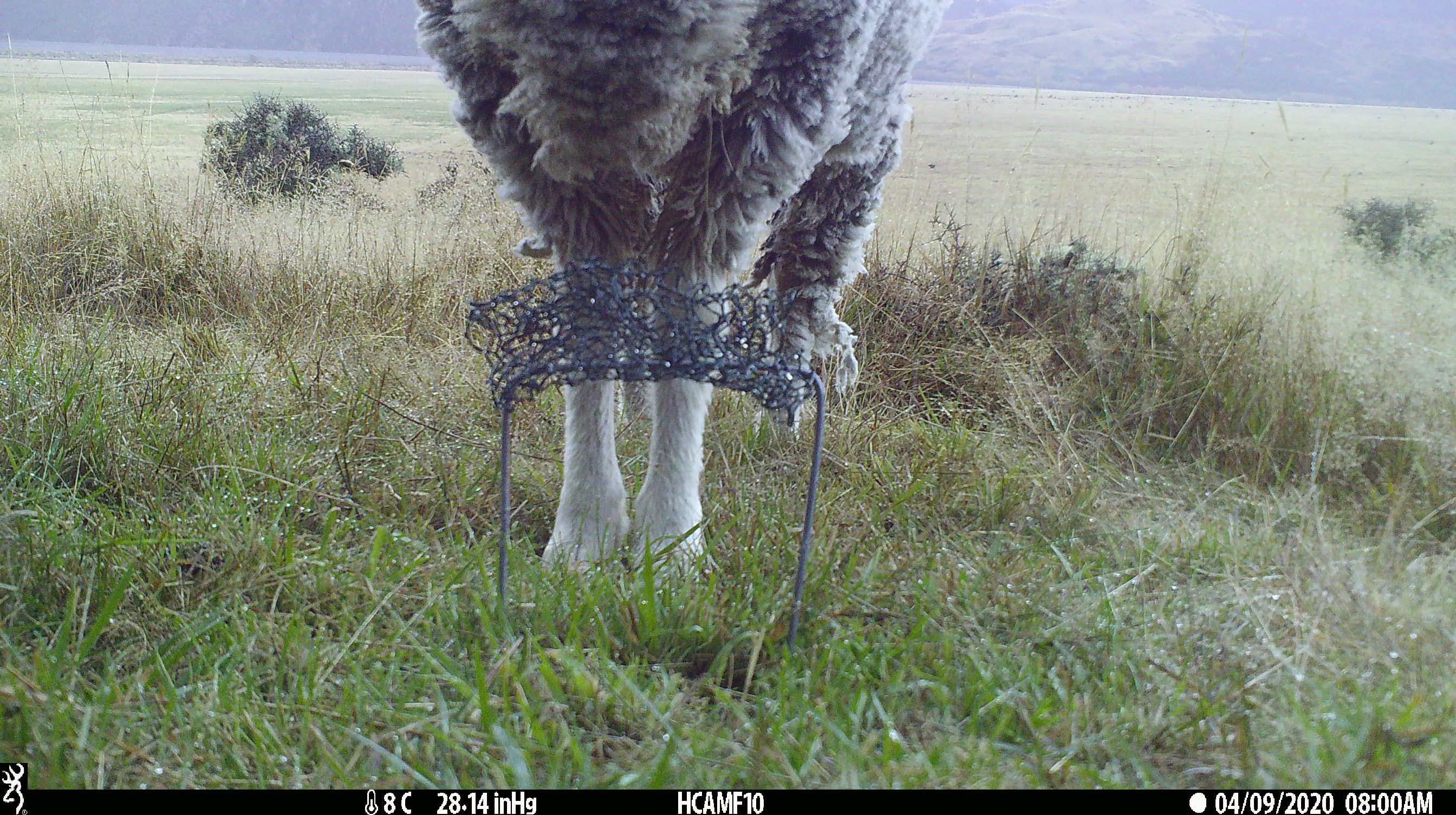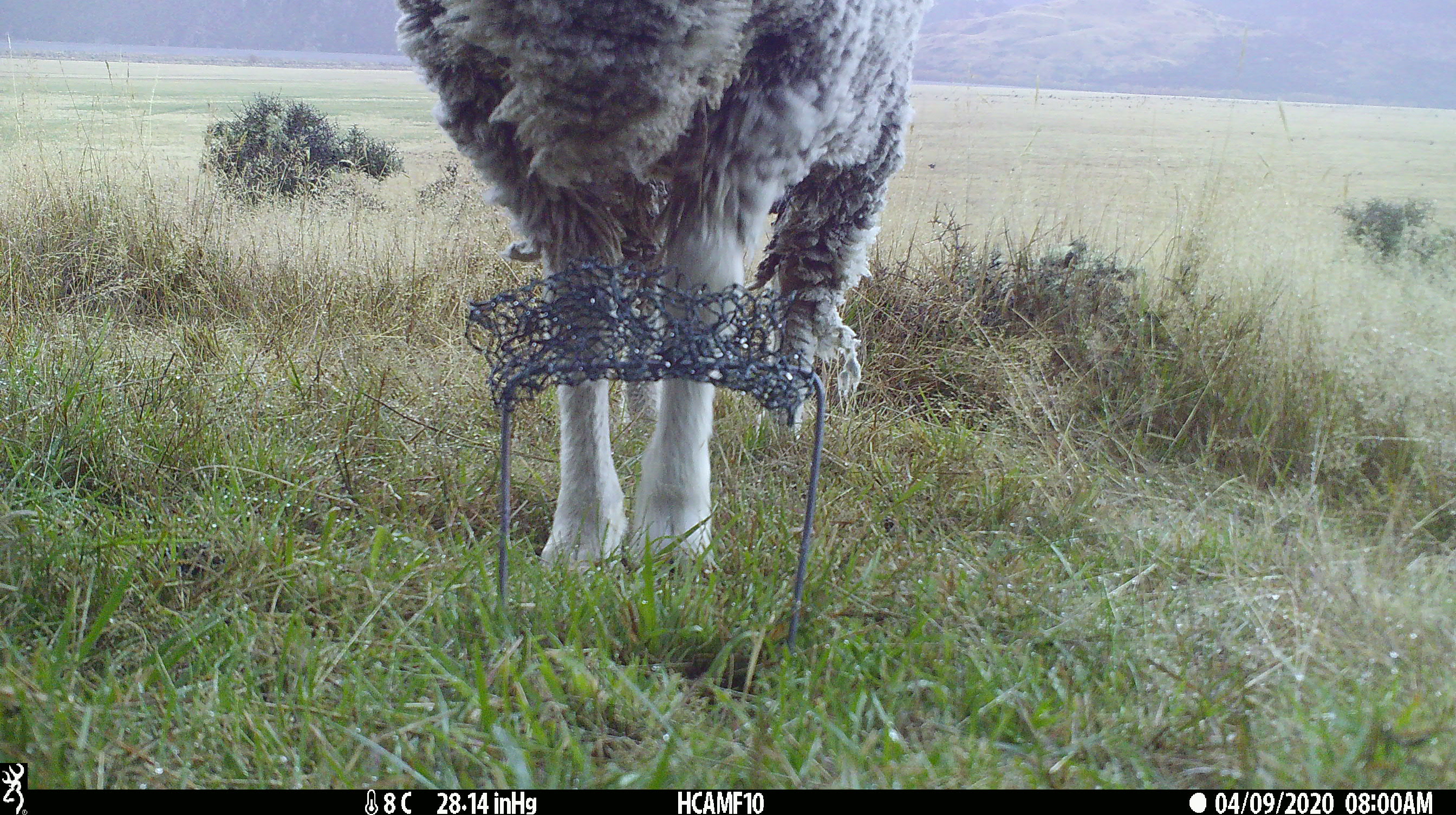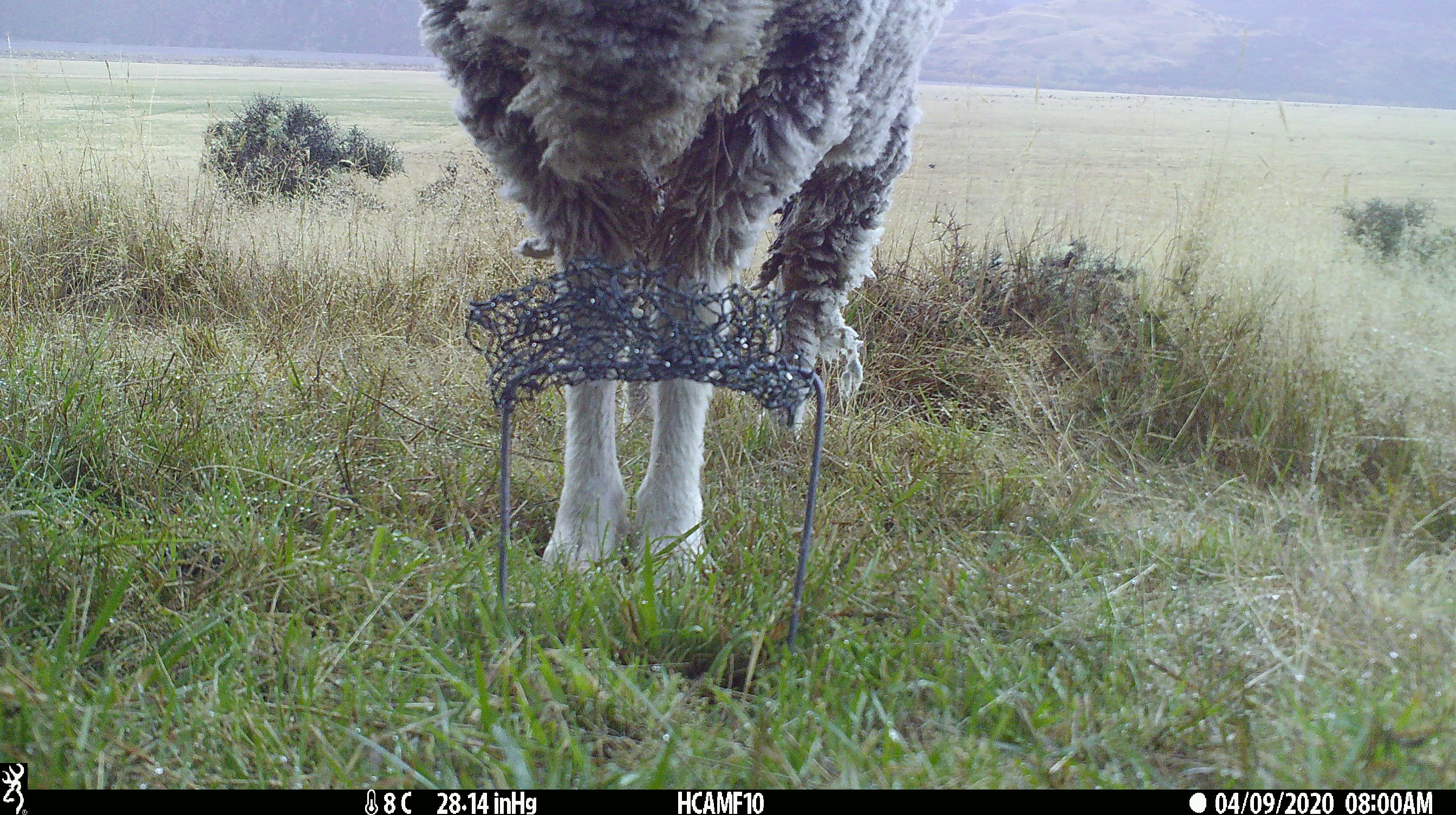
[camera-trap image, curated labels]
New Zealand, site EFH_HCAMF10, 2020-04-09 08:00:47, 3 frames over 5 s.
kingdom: Animalia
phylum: Chordata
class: Mammalia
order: Artiodactyla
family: Bovidae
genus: Ovis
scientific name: Ovis aries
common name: domestic sheep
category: sheep